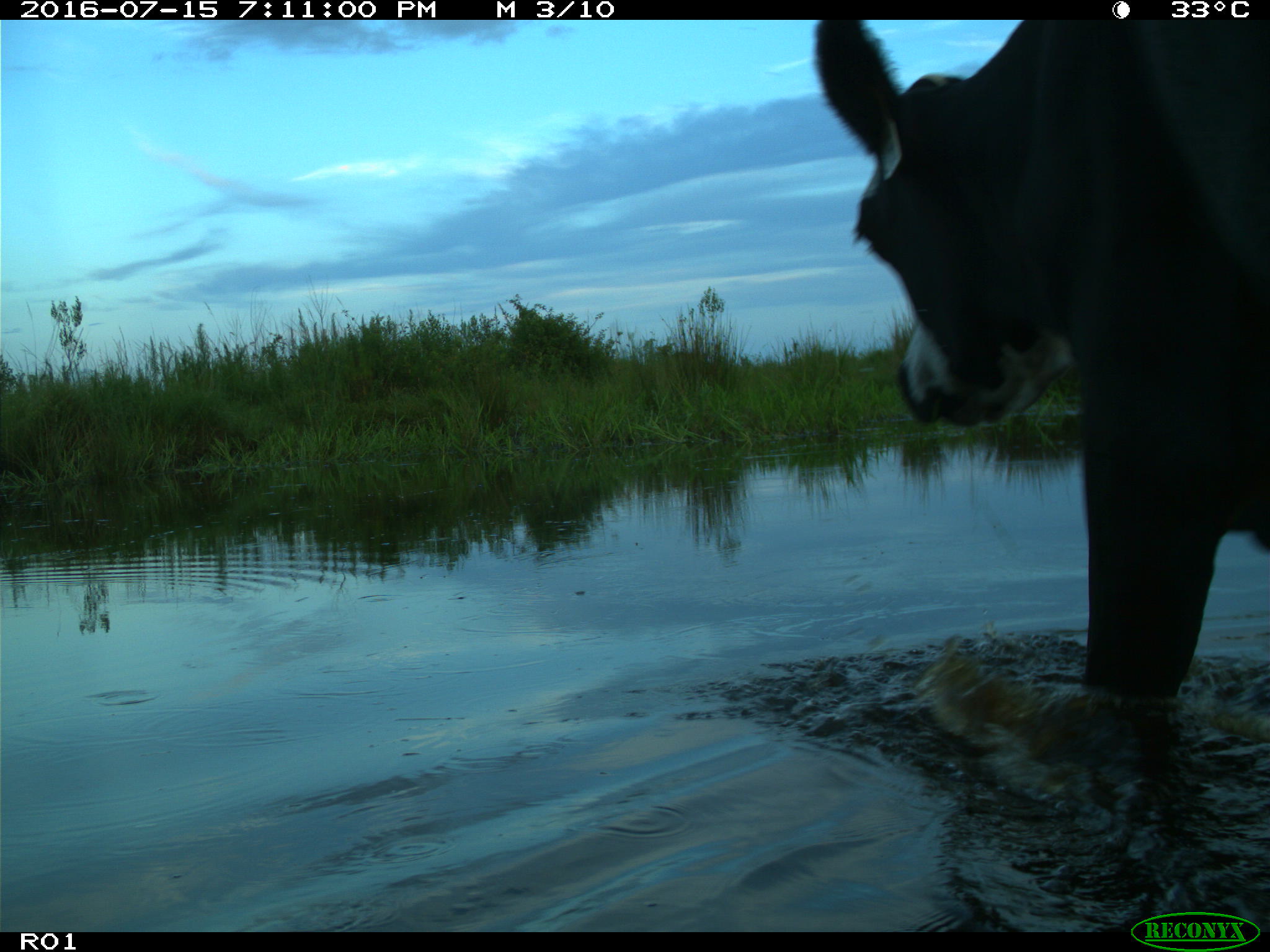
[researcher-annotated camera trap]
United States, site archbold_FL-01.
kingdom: Animalia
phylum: Chordata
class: Mammalia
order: Artiodactyla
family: Bovidae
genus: Bos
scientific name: Bos taurus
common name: domestic cow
Bos taurus (domestic cow).